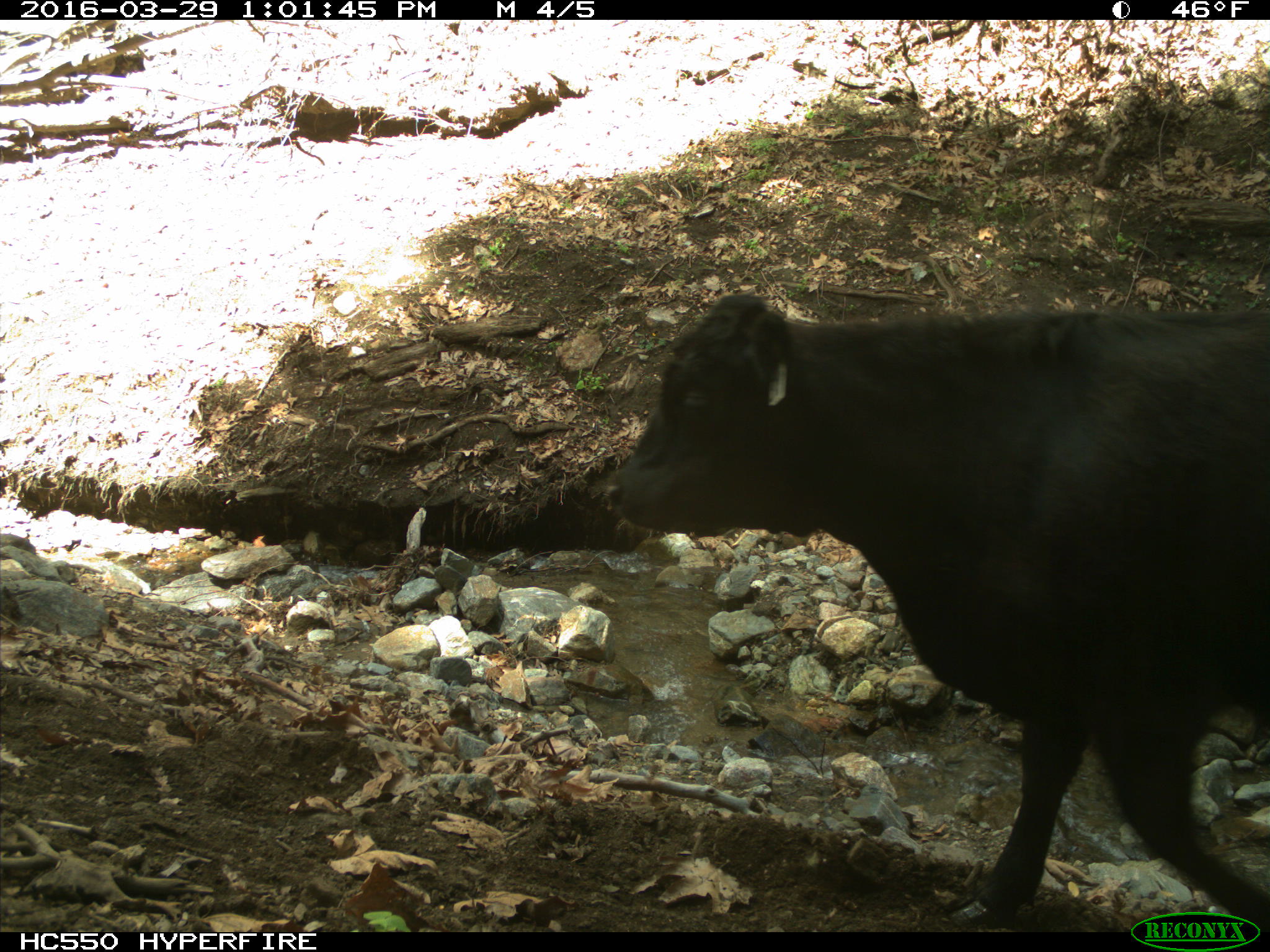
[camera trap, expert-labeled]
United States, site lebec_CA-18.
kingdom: Animalia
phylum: Chordata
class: Mammalia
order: Artiodactyla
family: Bovidae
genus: Bos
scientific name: Bos taurus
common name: domestic cow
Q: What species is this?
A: Bos taurus (domestic cow).